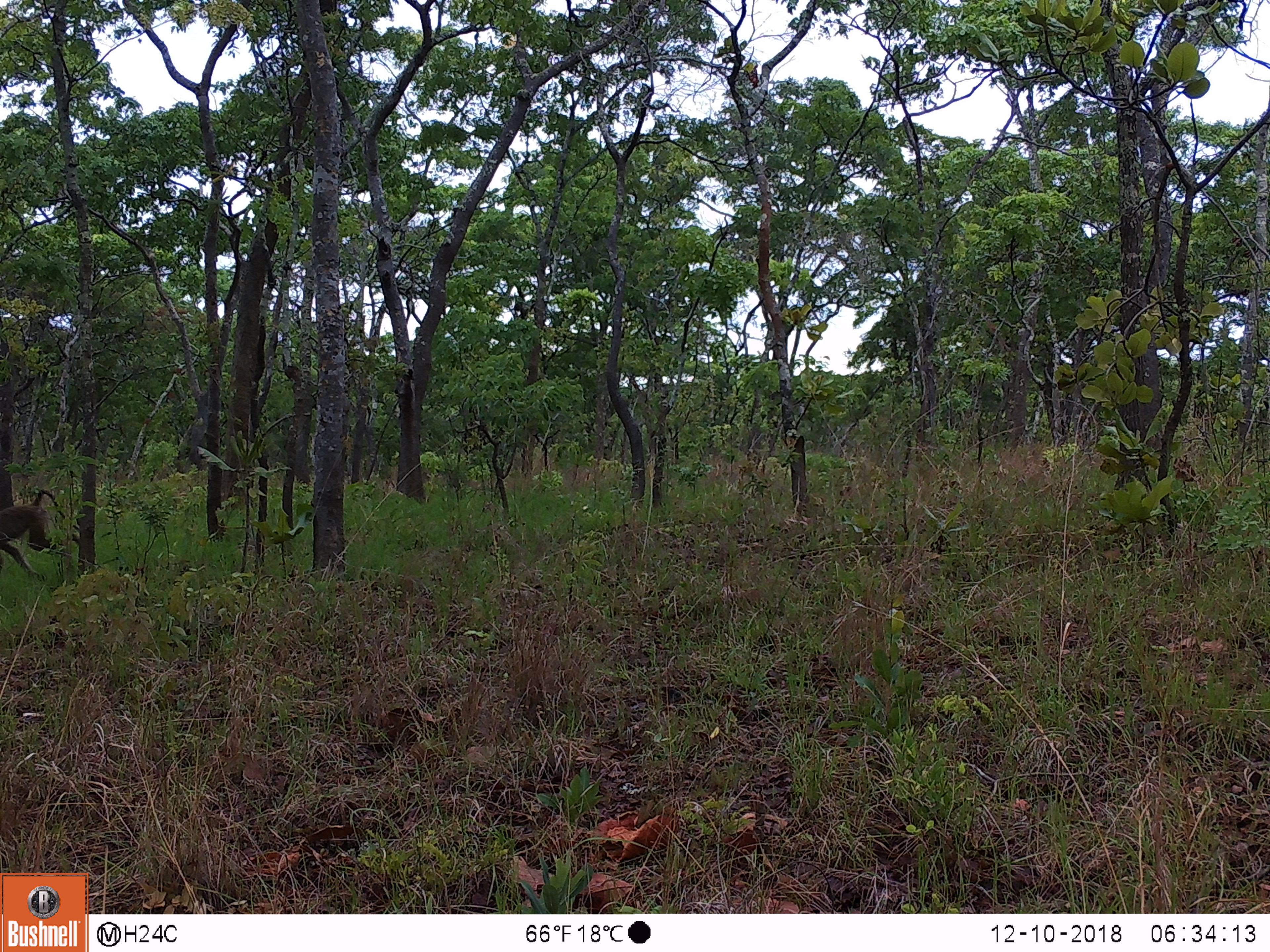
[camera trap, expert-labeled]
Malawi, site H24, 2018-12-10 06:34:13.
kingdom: Animalia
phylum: Chordata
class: Mammalia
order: Primates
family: Cercopithecidae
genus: Papio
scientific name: Papio cynocephalus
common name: yellow baboon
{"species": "yellow baboon (Papio cynocephalus)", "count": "1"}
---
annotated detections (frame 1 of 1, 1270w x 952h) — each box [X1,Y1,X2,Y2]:
yellow baboon: [2,486,74,580]